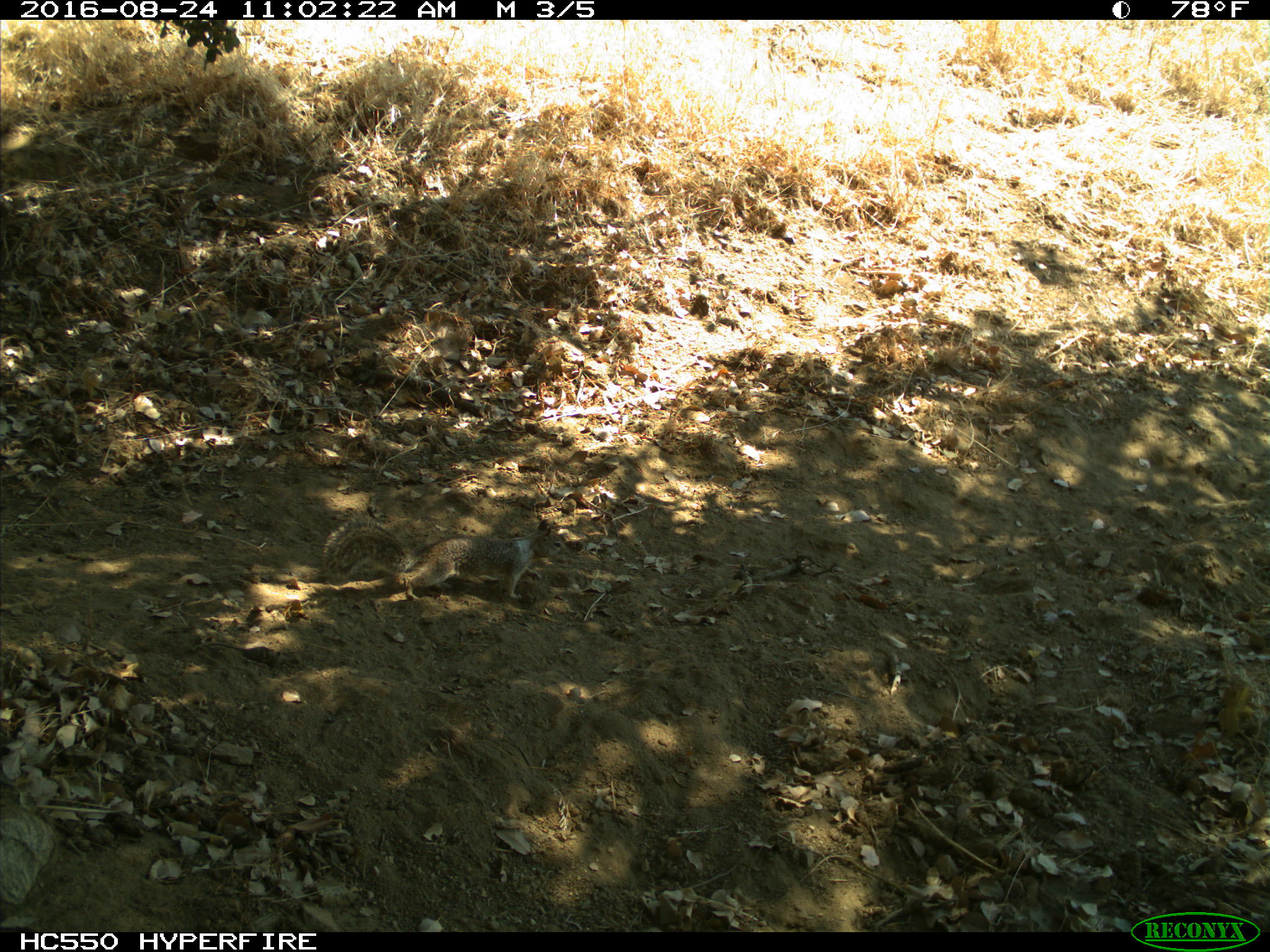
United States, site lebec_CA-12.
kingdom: Animalia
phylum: Chordata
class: Mammalia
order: Rodentia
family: Sciuridae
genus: Otospermophilus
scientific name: Otospermophilus beecheyi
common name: california ground squirrel